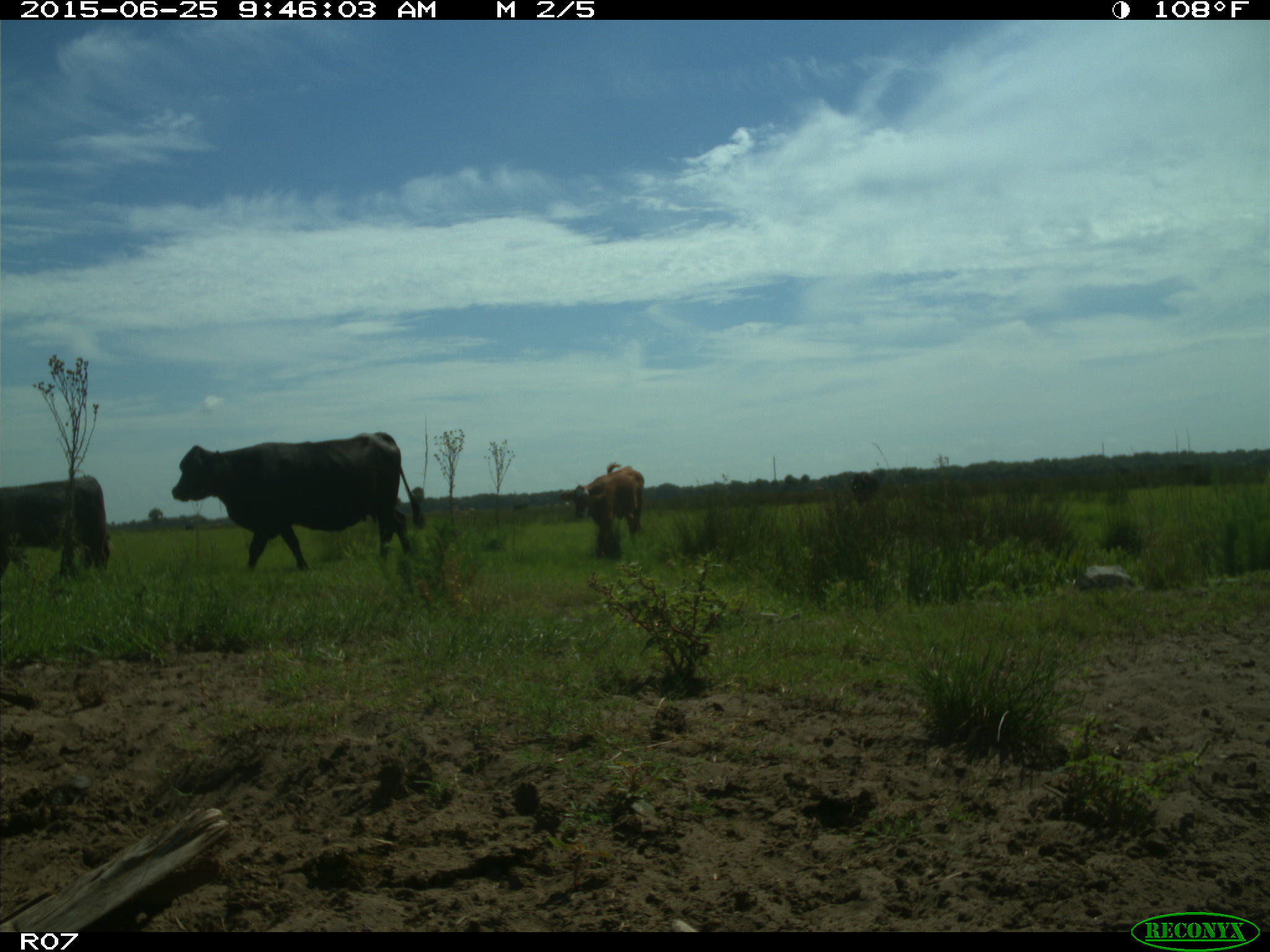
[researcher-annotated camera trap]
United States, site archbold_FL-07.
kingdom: Animalia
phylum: Chordata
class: Mammalia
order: Artiodactyla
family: Bovidae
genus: Bos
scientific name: Bos taurus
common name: domestic cow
Bos taurus (domestic cow).